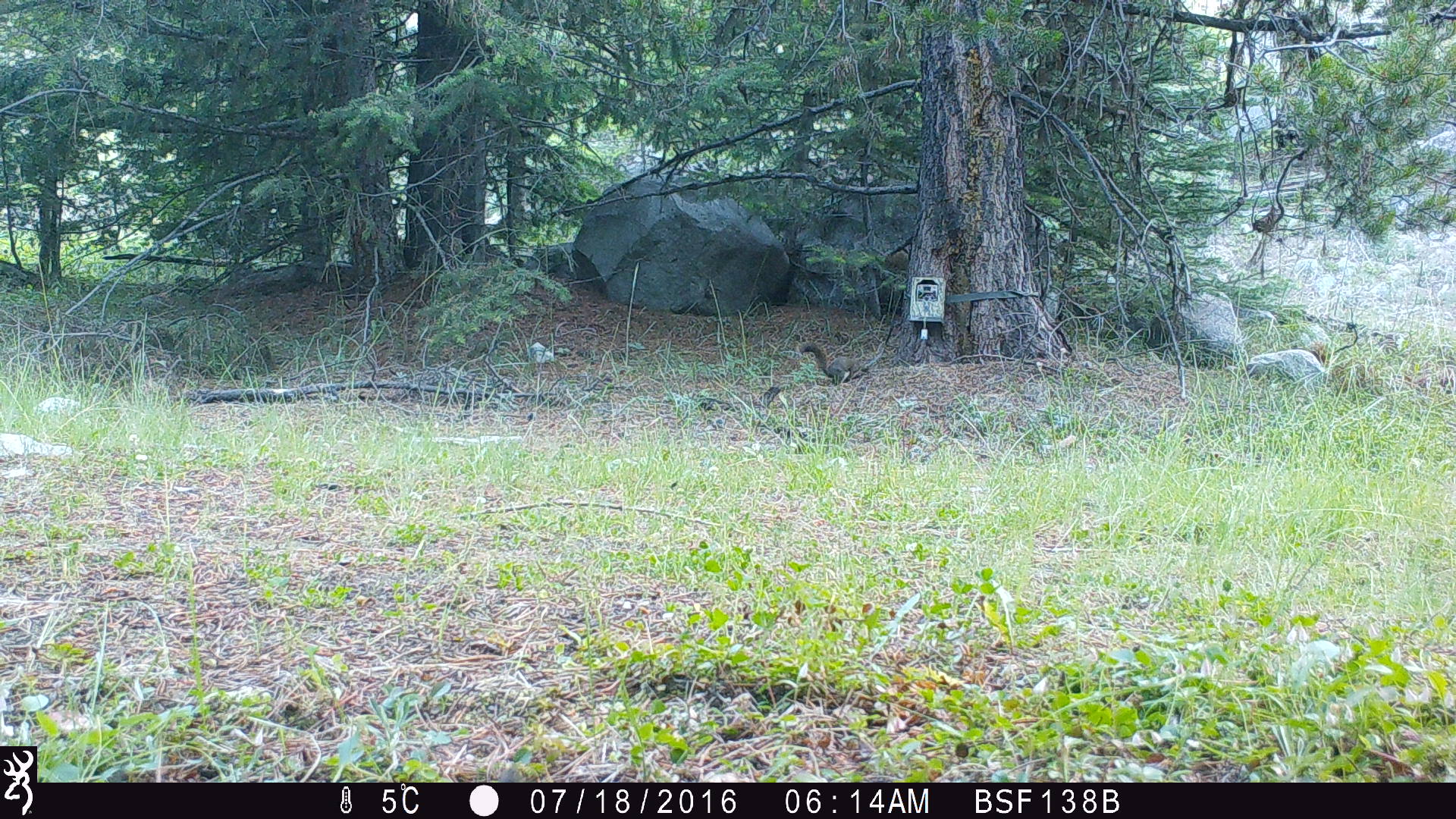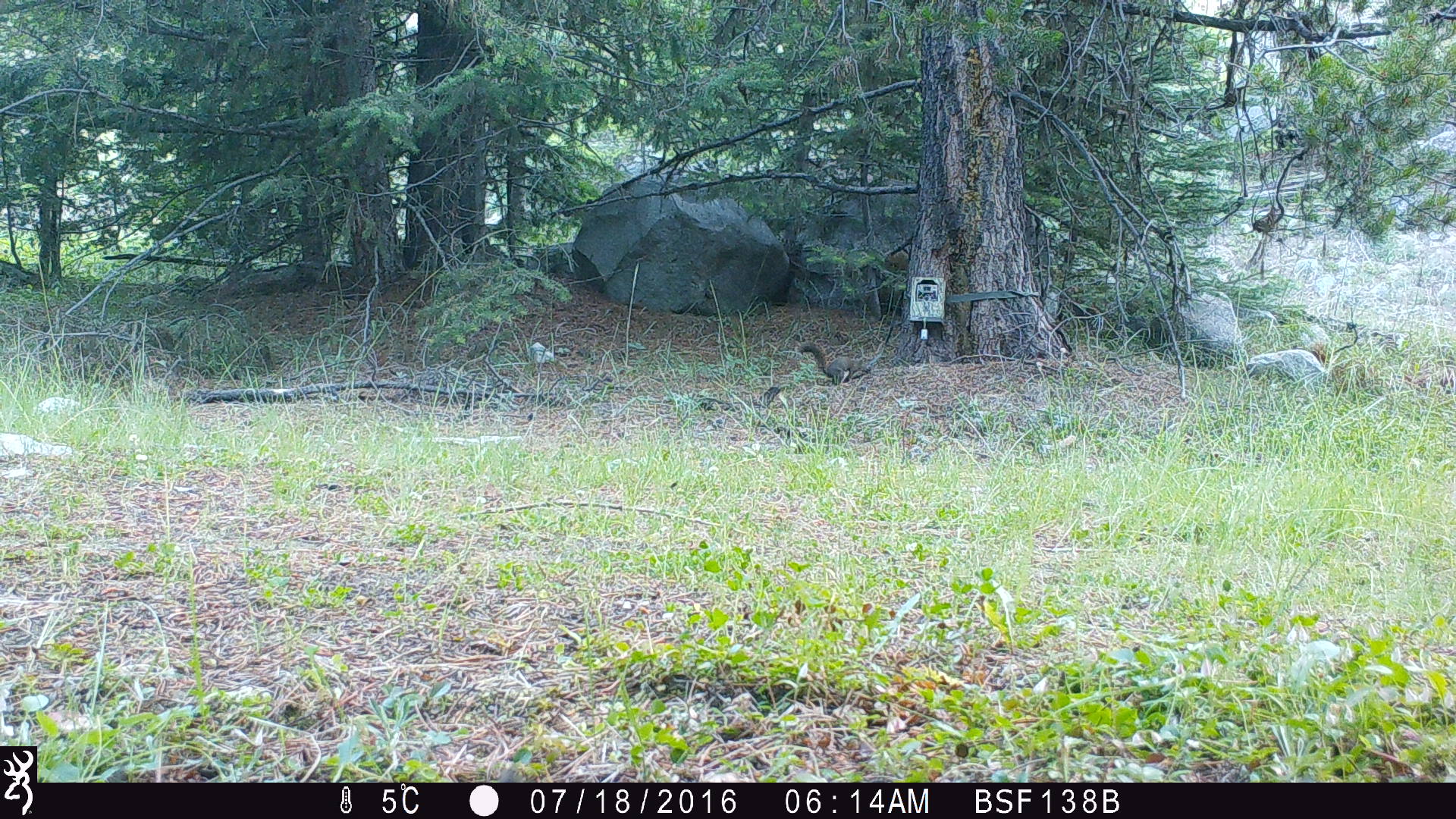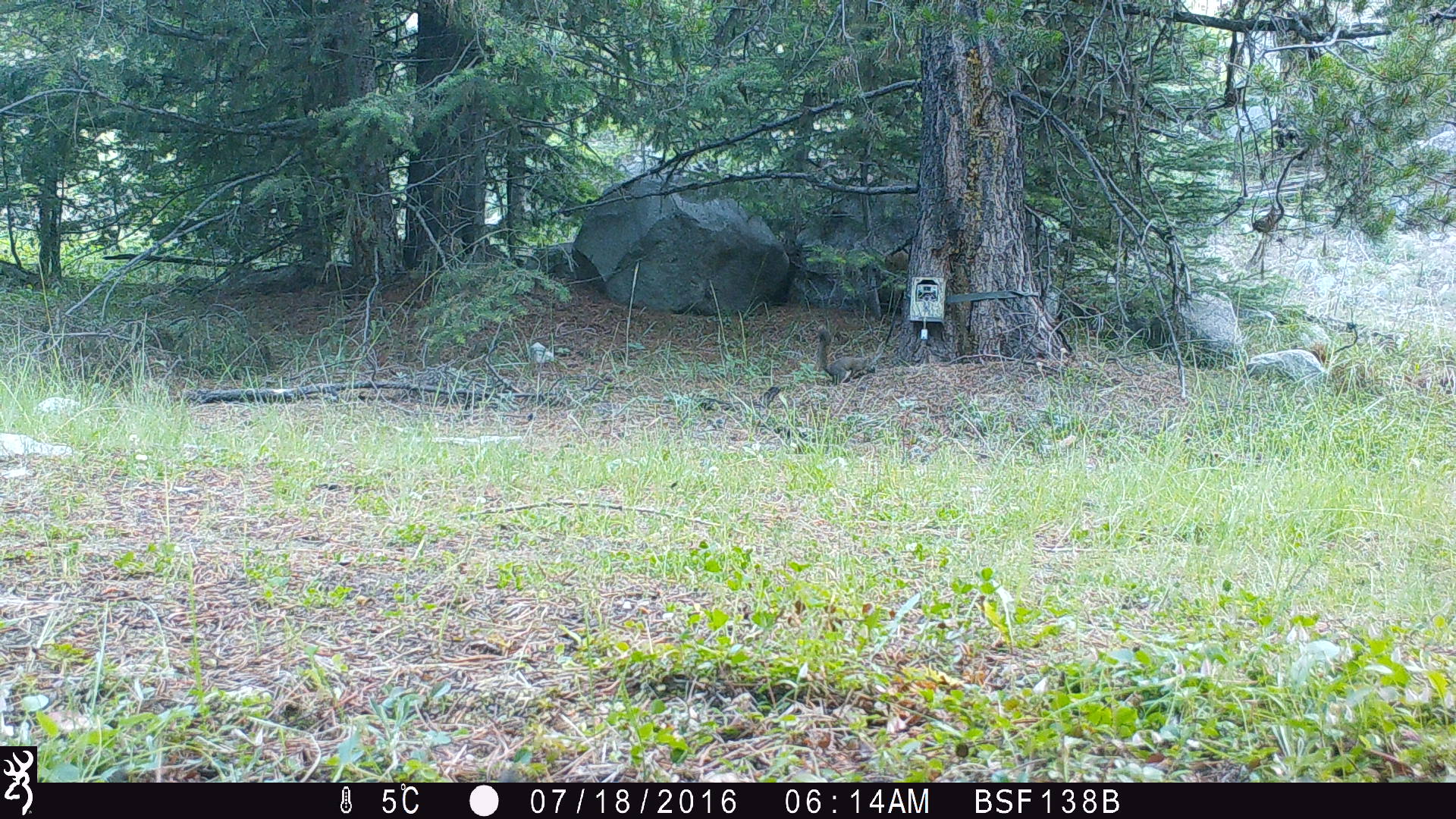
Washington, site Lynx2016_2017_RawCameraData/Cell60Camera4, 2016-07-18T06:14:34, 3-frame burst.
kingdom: Animalia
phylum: Chordata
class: Mammalia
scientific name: Mammalia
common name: small mammal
Small mammal (Mammalia). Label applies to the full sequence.